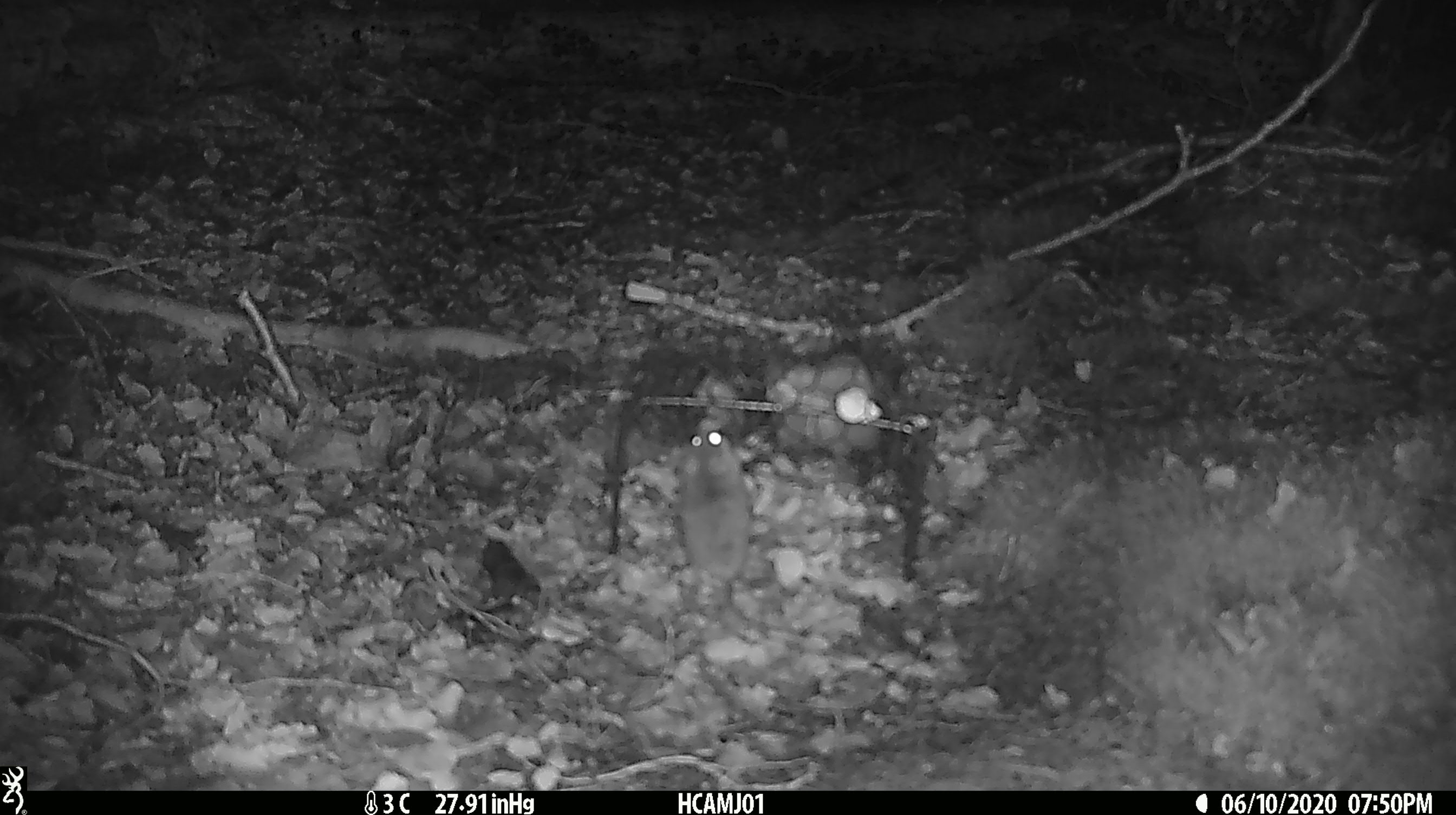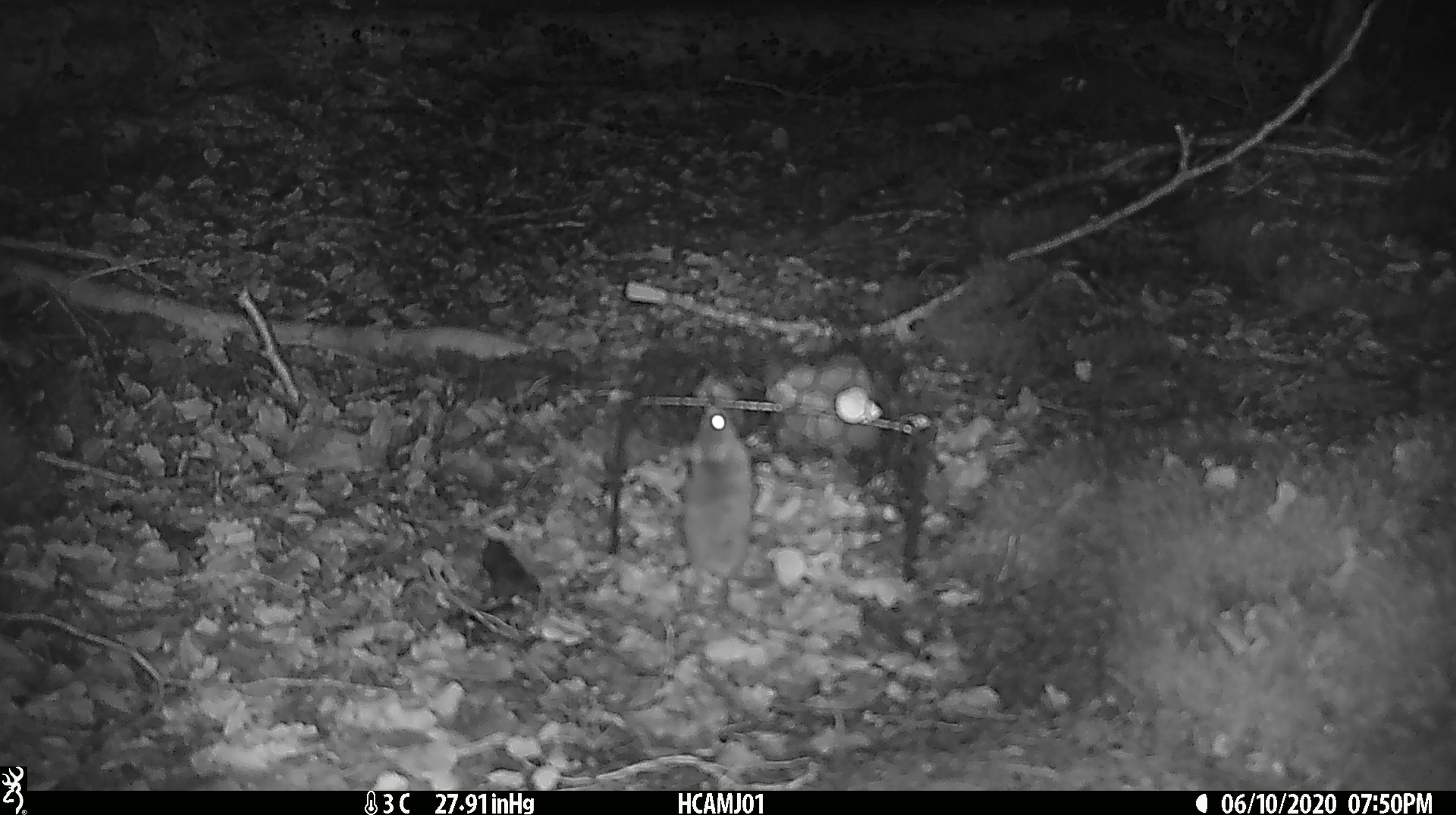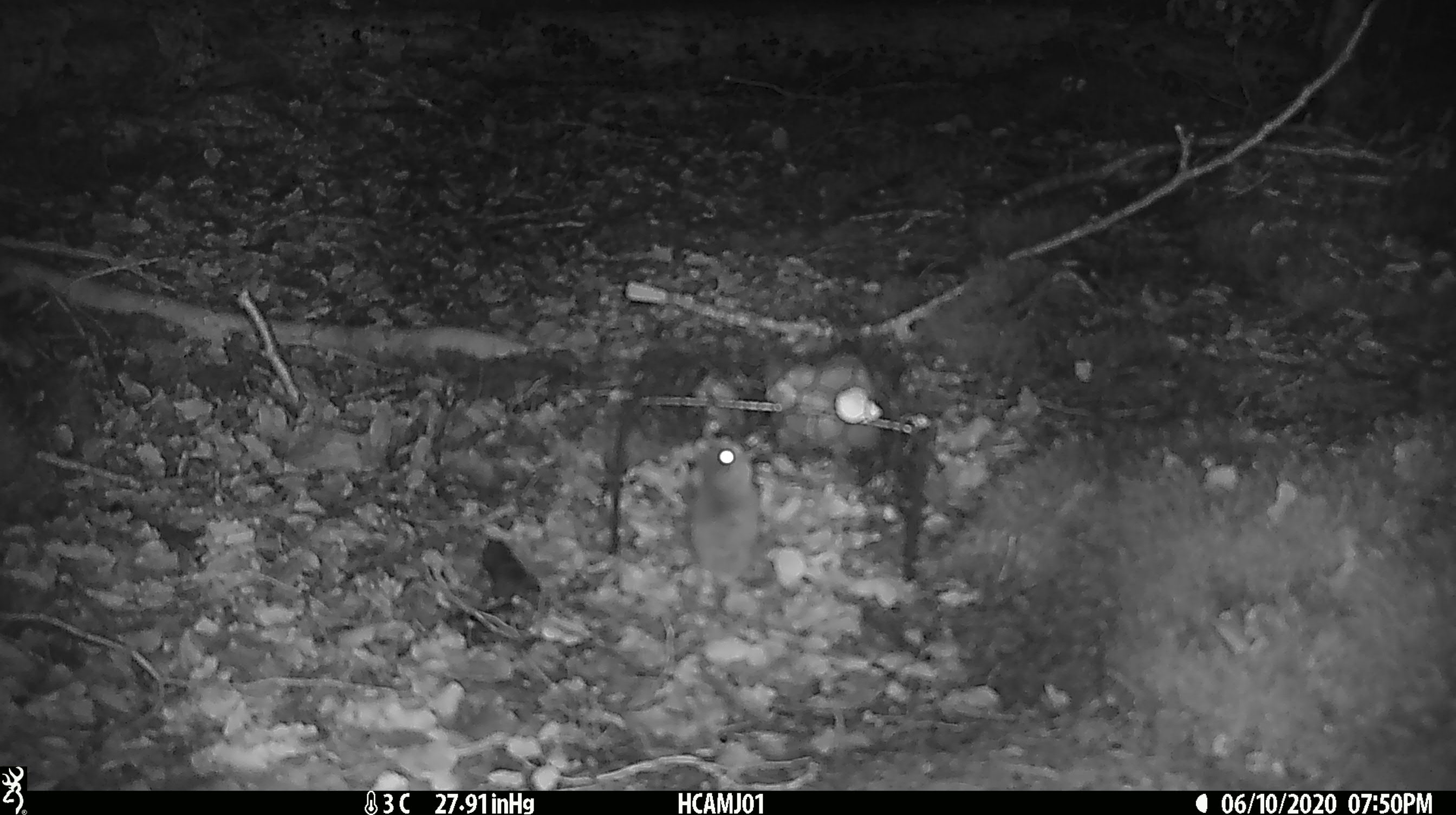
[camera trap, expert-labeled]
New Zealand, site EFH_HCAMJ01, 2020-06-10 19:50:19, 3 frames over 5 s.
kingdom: Animalia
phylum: Chordata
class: Mammalia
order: Rodentia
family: Muridae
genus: Mus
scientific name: Mus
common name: mouse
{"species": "mouse (Mus)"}